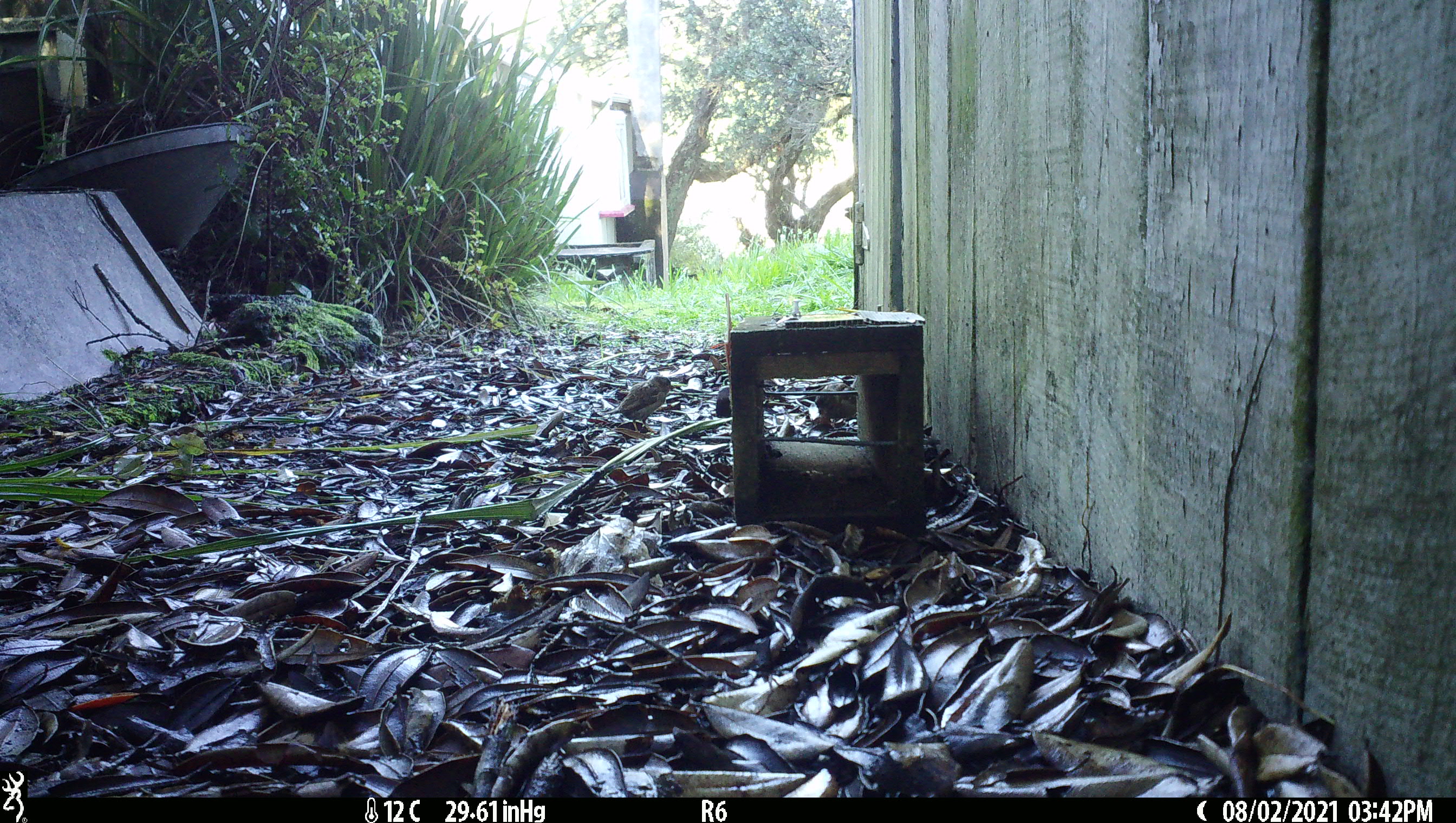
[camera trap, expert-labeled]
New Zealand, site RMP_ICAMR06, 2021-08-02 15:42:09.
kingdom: Animalia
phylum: Chordata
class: Aves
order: Passeriformes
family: Passeridae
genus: Passer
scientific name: Passer domesticus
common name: house sparrow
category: sparrow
Sparrow (house sparrow) (Passer domesticus).